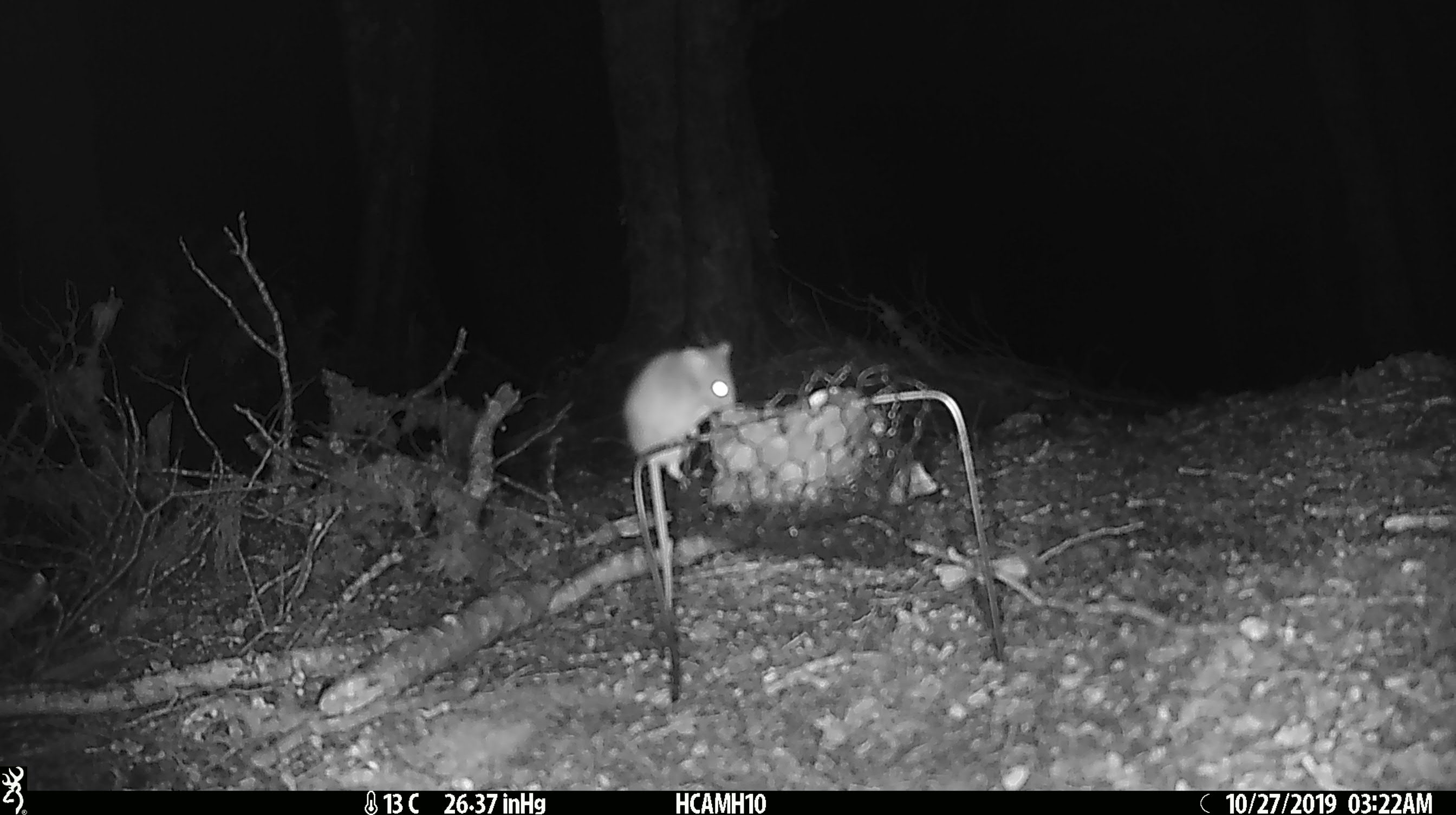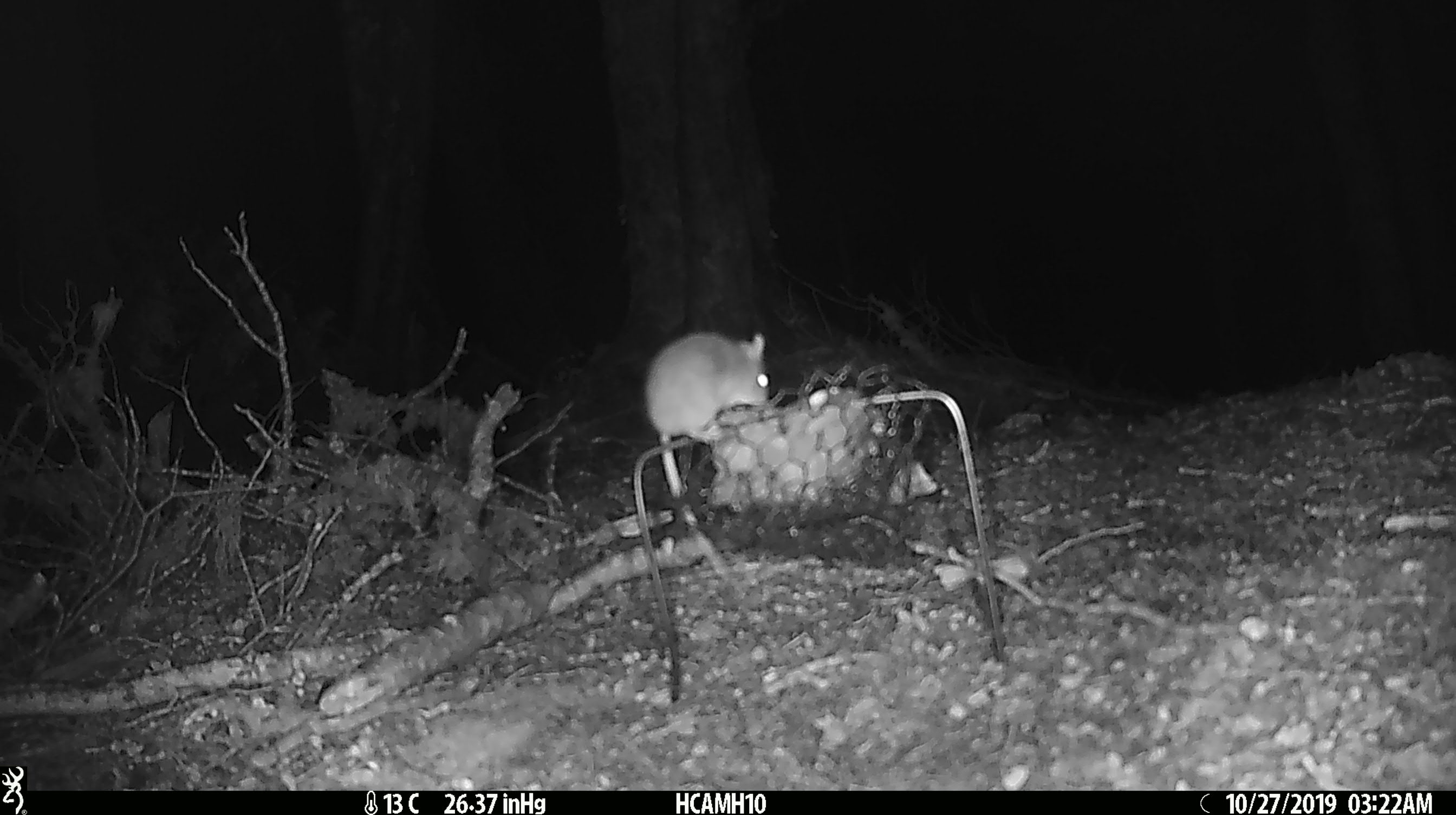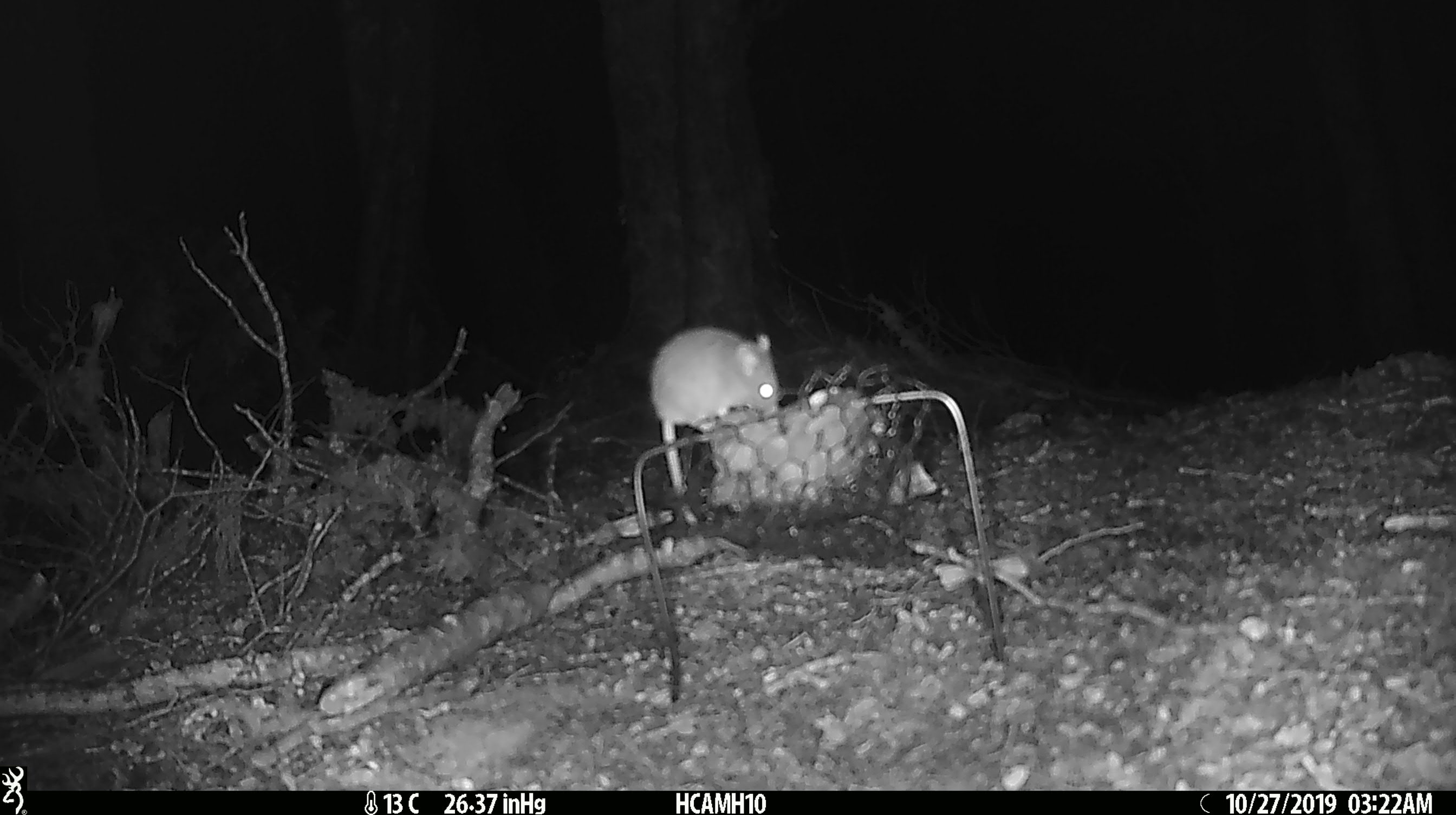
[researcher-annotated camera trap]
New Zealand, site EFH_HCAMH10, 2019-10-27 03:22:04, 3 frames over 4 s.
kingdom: Animalia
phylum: Chordata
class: Mammalia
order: Rodentia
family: Muridae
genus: Mus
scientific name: Mus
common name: mouse